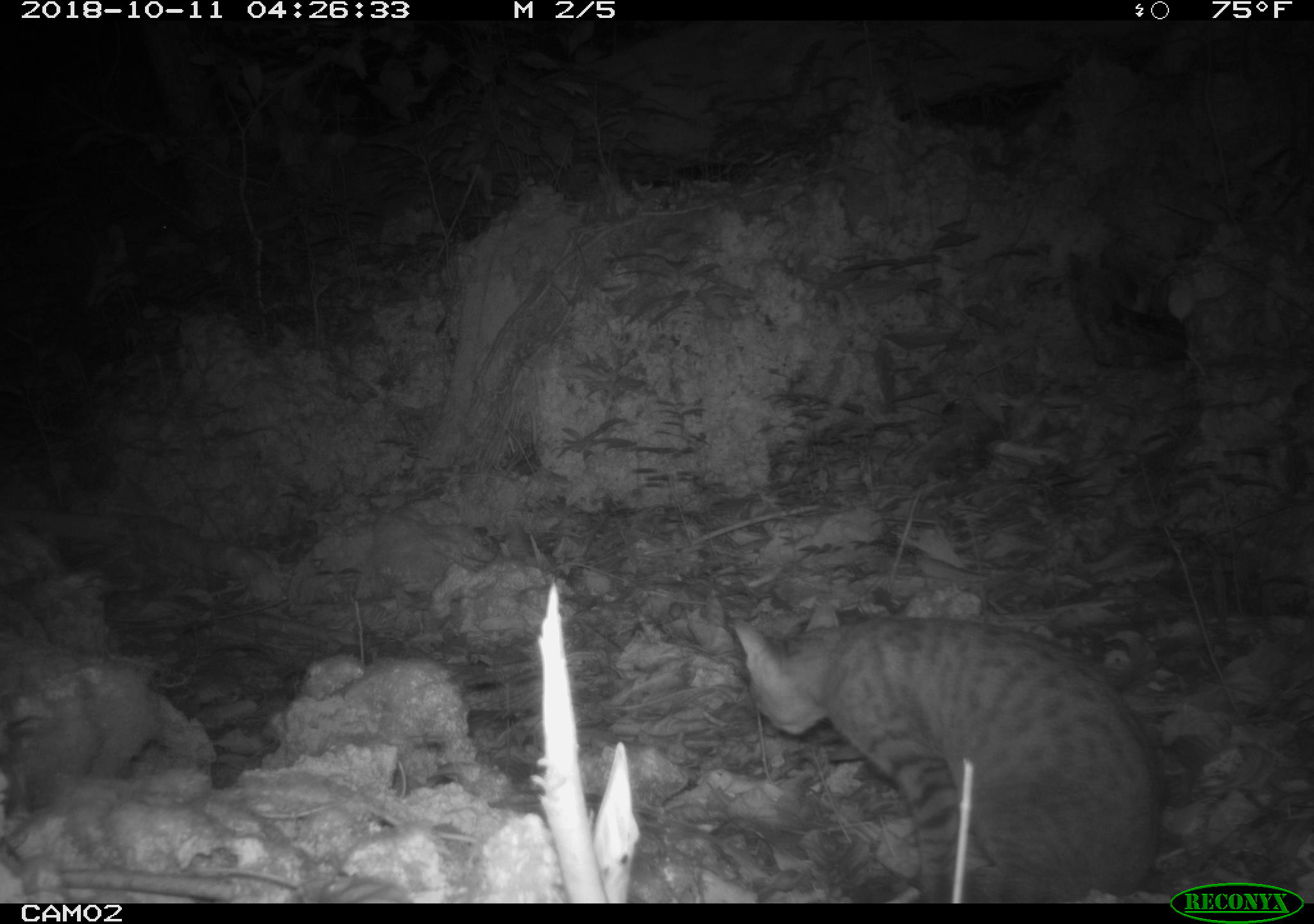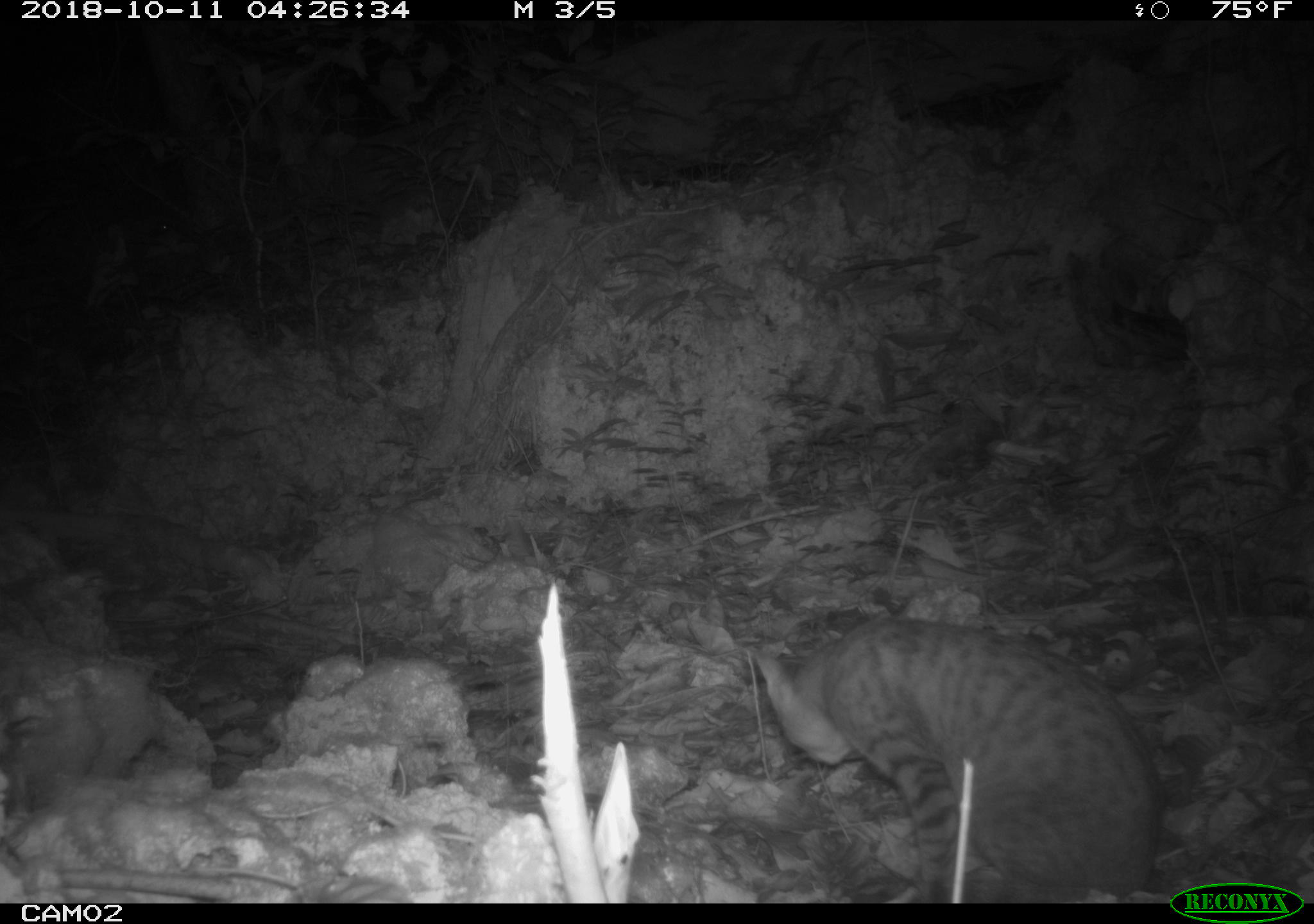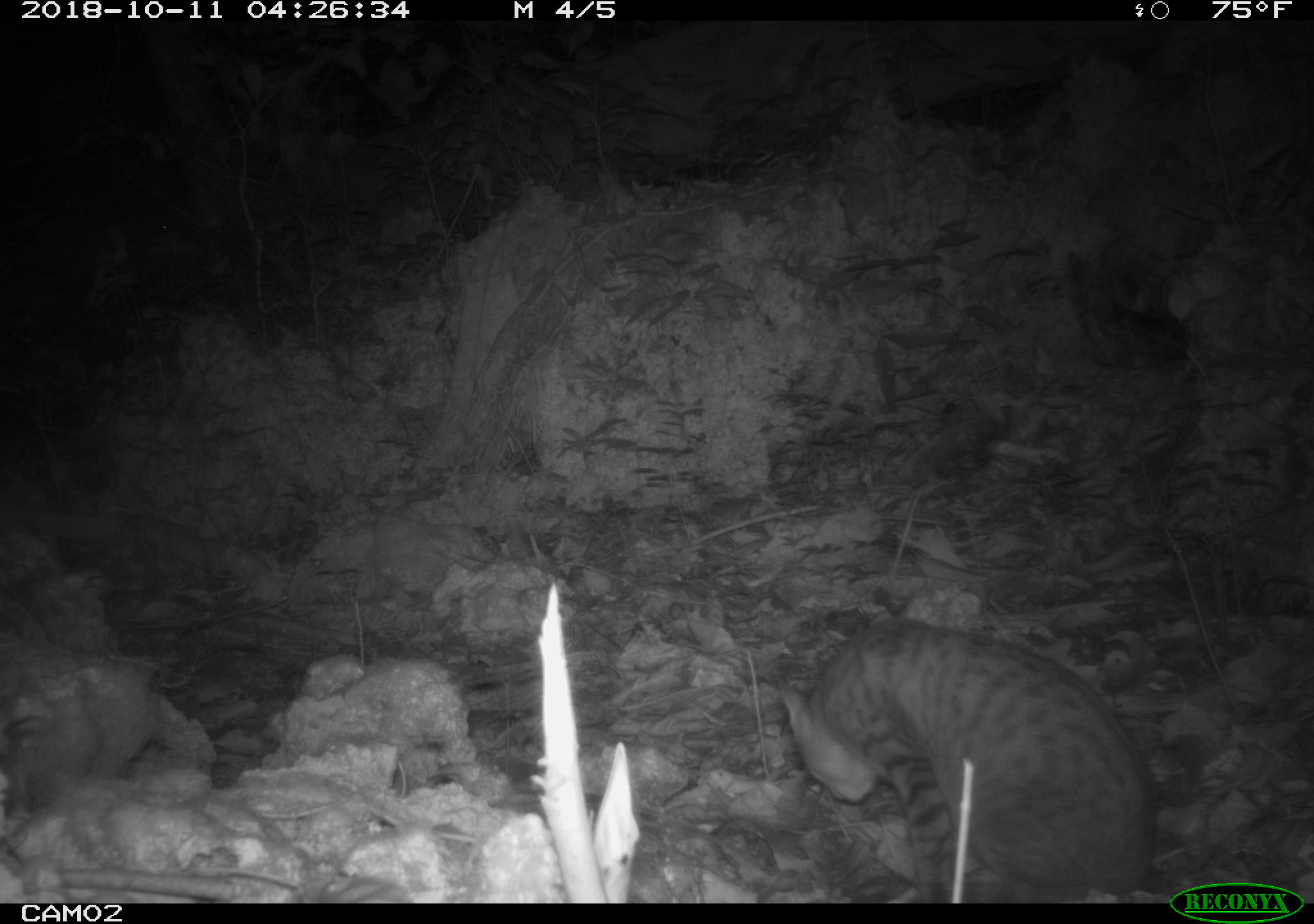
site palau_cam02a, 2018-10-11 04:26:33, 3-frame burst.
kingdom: Animalia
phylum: Chordata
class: Mammalia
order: Carnivora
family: Felidae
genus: Felis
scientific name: Felis catus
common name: cat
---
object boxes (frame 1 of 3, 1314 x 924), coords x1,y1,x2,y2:
cat: 707,599,1162,901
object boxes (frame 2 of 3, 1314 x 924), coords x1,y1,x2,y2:
cat: 746,613,1161,900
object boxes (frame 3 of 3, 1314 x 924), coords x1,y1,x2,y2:
cat: 771,616,1156,898